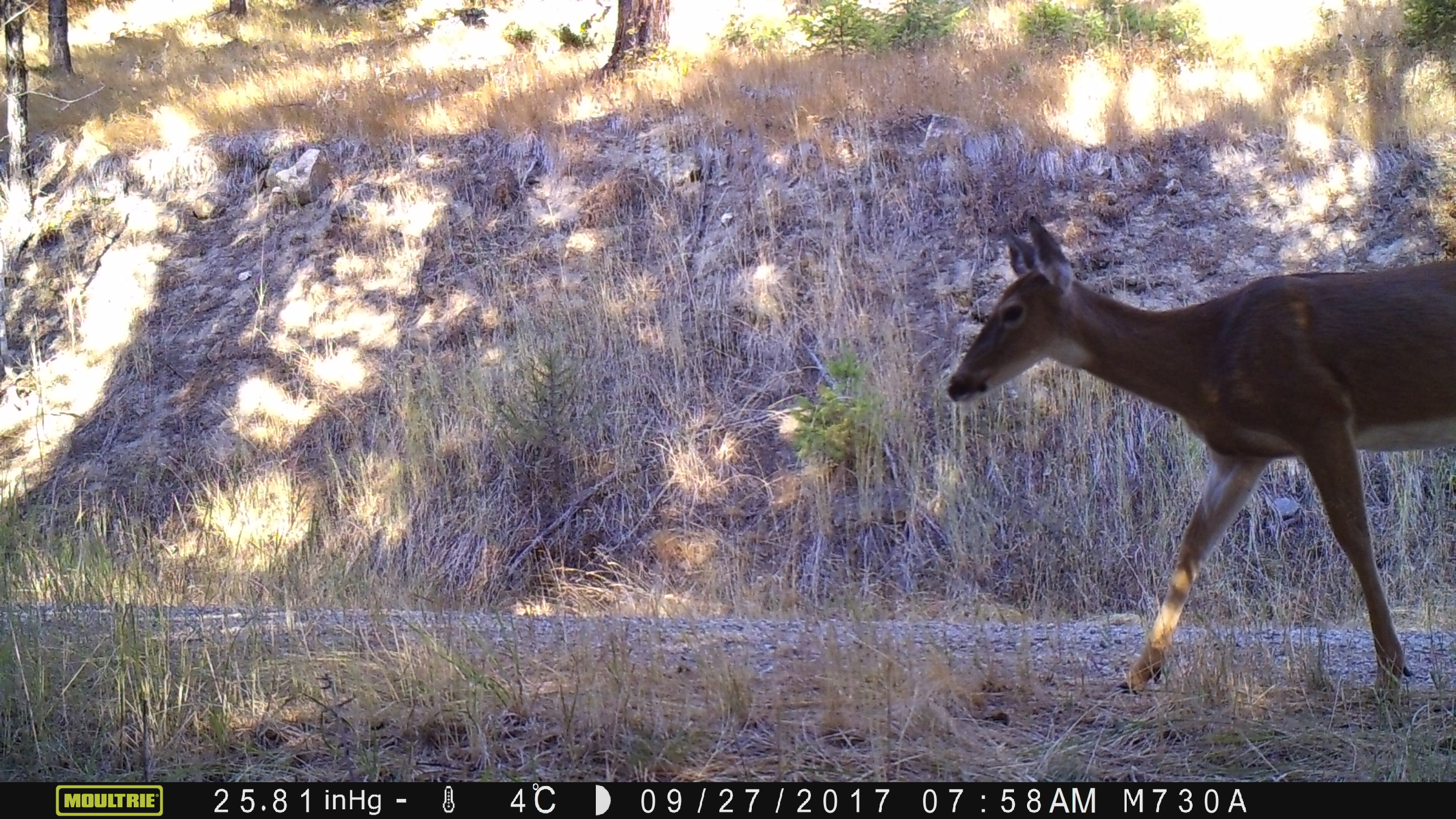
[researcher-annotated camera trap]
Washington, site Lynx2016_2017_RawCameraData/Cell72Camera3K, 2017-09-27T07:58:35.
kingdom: Animalia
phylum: Chordata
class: Mammalia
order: Artiodactyla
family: Cervidae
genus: Odocoileus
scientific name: Odocoileus virginianus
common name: white-tailed deer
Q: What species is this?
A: Odocoileus virginianus (white-tailed deer).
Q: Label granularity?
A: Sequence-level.